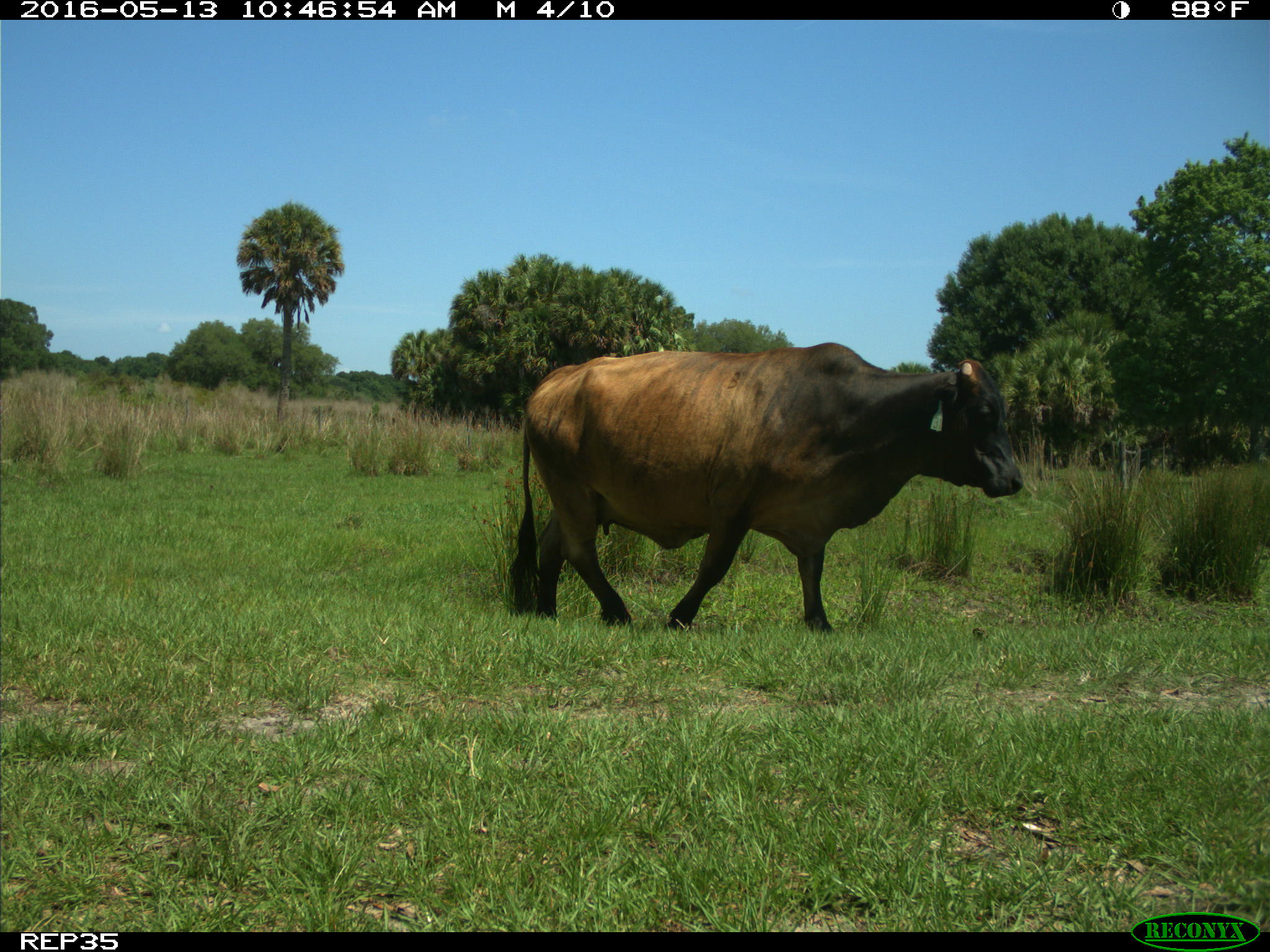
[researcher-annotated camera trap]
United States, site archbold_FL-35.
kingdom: Animalia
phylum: Chordata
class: Mammalia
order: Artiodactyla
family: Bovidae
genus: Bos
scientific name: Bos taurus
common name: domestic cow